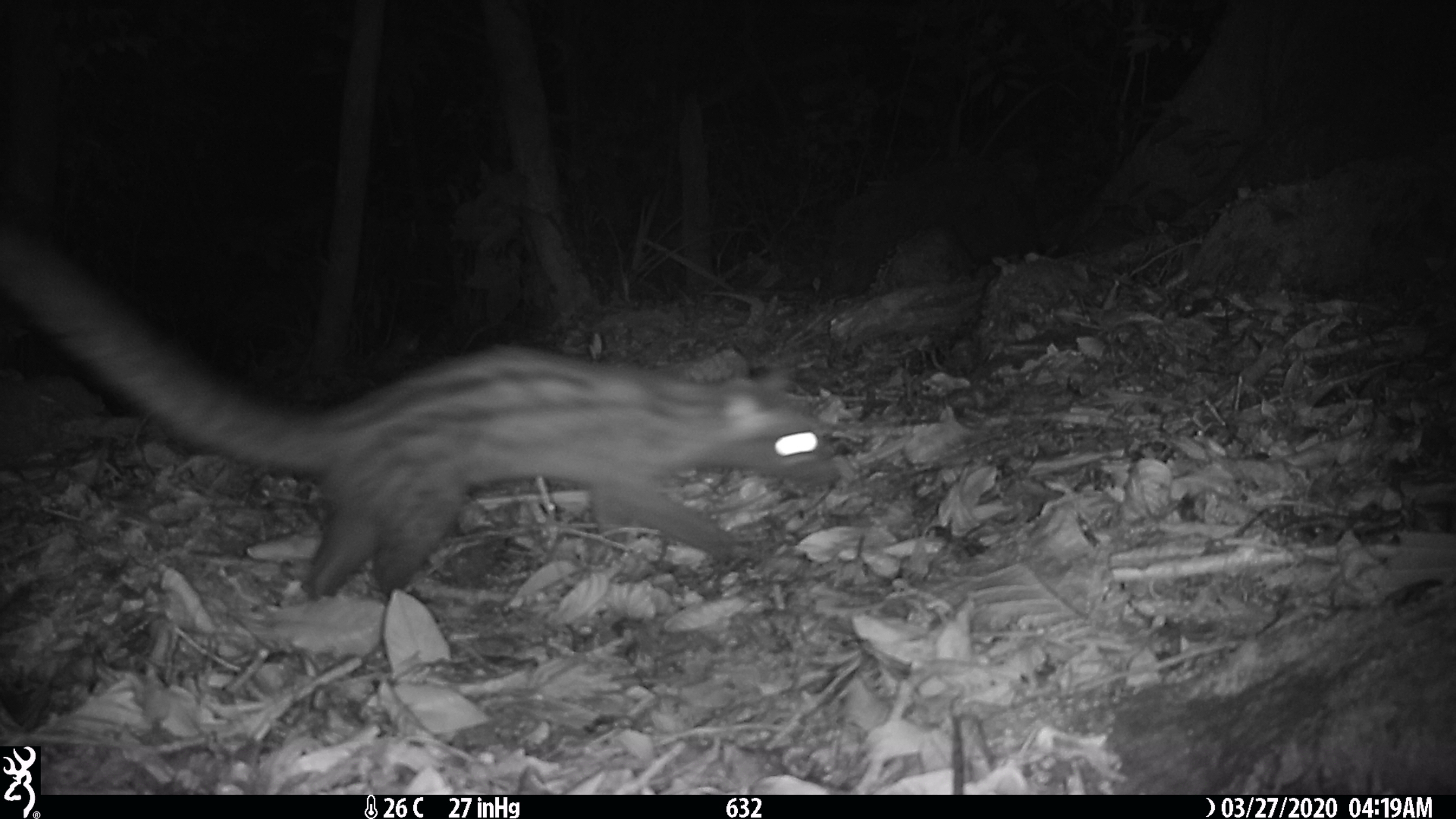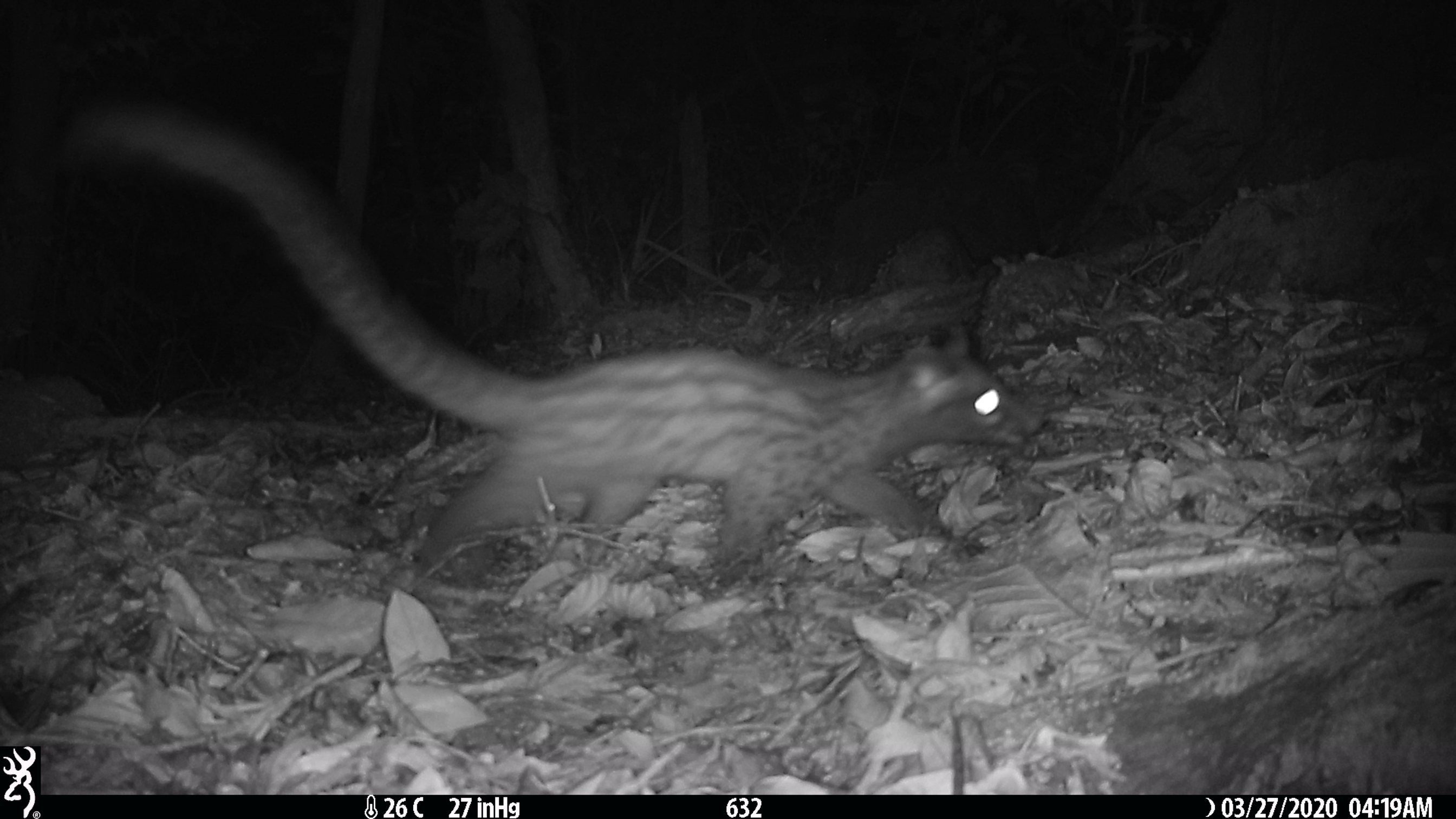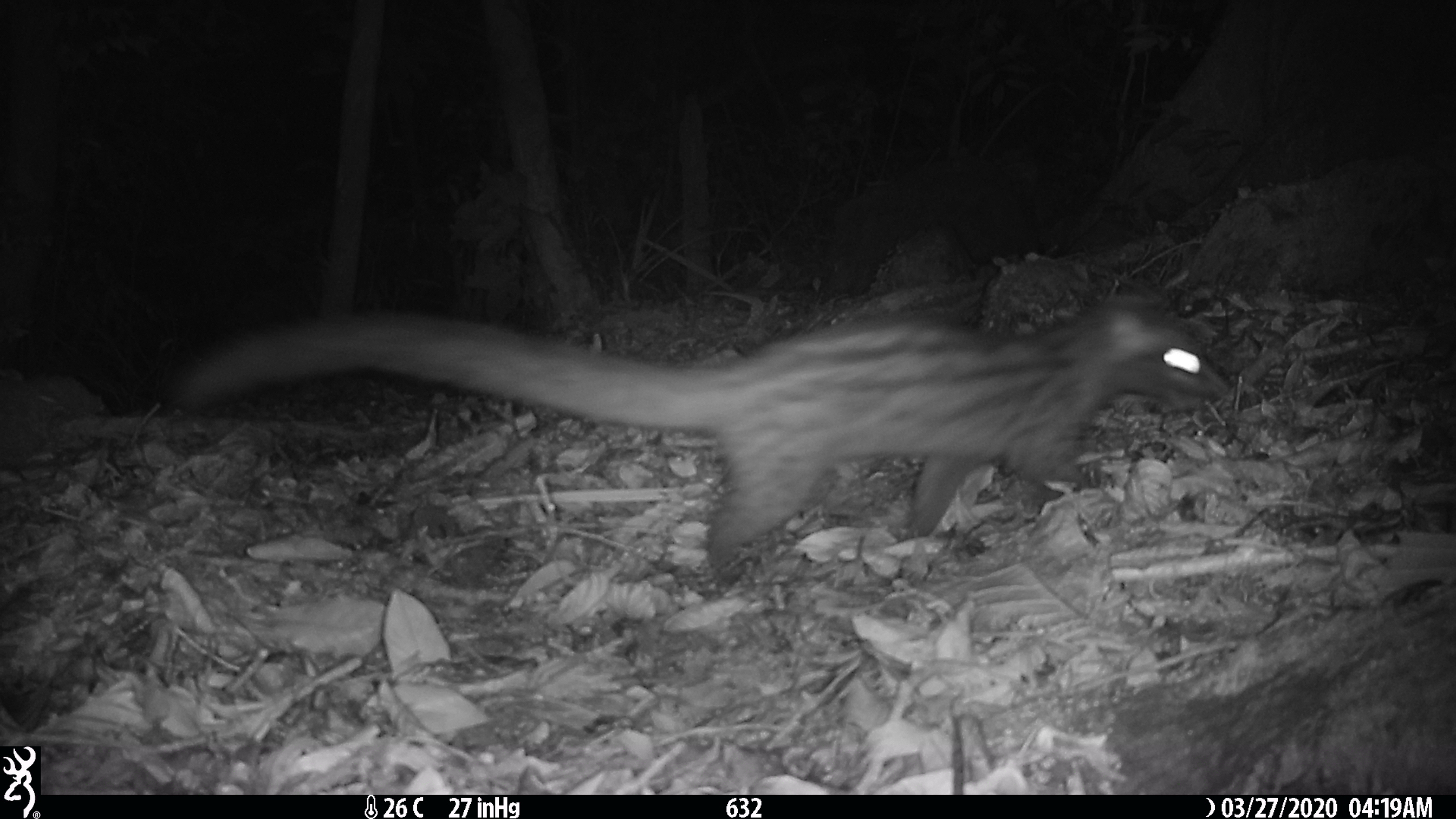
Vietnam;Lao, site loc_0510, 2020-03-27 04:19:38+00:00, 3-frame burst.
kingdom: Animalia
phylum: Chordata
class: Mammalia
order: Carnivora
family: Viverridae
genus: Paradoxurus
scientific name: Paradoxurus hermaphroditus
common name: common palm civet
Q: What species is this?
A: Common palm civet (Paradoxurus hermaphroditus).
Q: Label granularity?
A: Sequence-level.